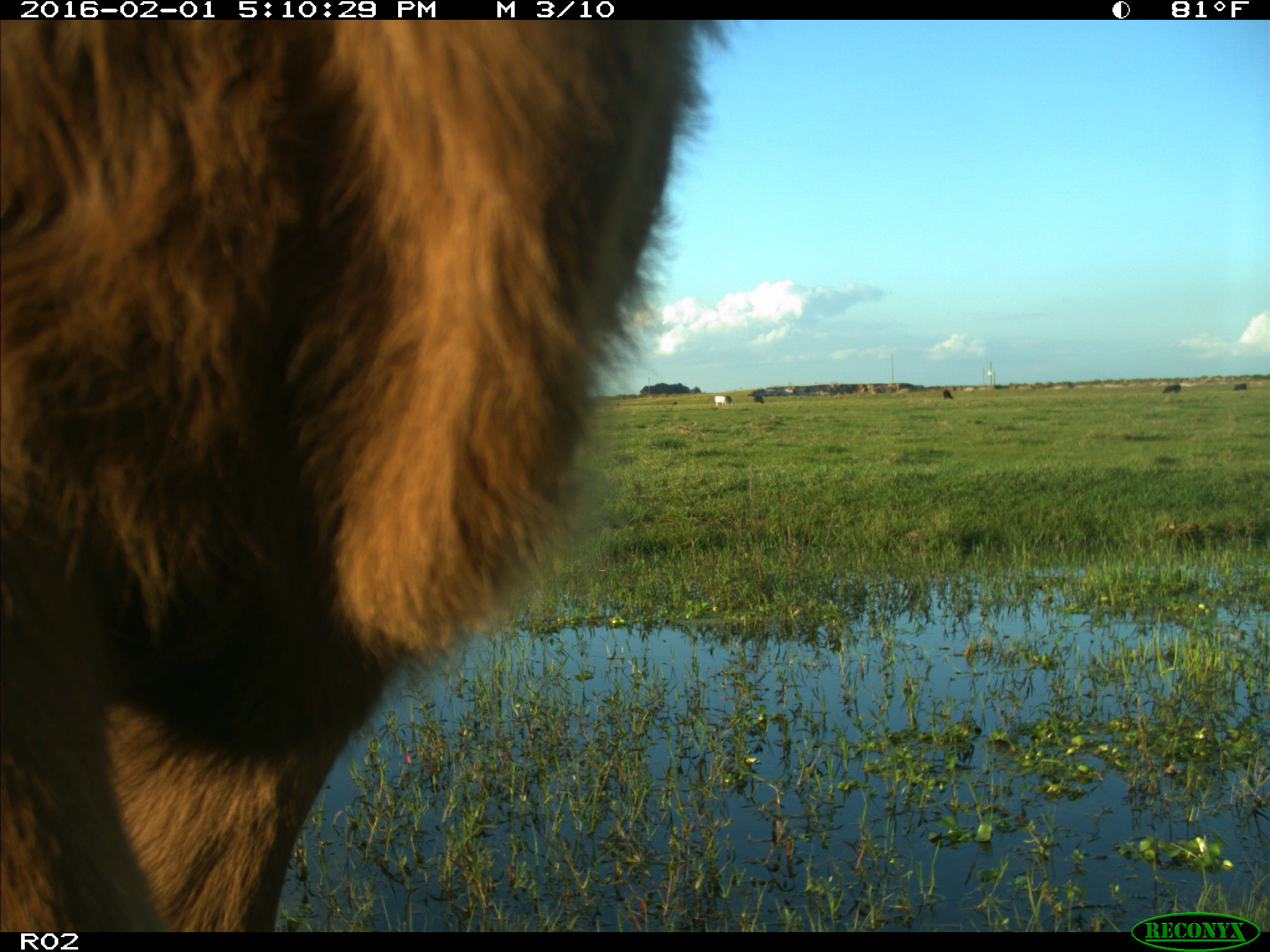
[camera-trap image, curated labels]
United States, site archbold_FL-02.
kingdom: Animalia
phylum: Chordata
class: Mammalia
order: Artiodactyla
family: Bovidae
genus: Bos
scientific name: Bos taurus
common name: domestic cow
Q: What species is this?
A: Bos taurus (domestic cow).